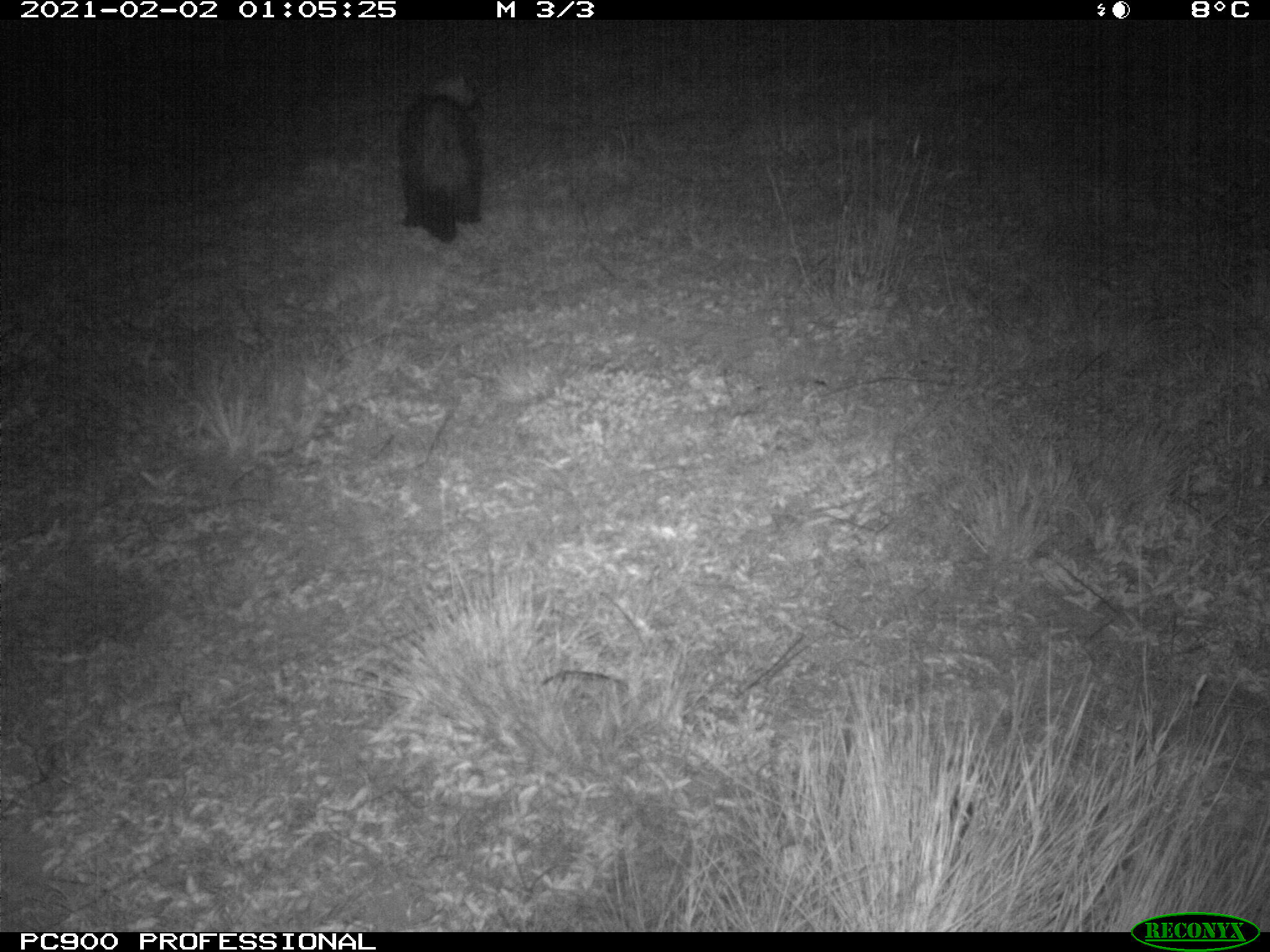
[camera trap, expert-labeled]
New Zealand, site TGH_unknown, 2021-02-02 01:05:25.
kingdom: Animalia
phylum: Chordata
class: Mammalia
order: Carnivora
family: Mustelidae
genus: Mustela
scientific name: Mustela furo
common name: ferret